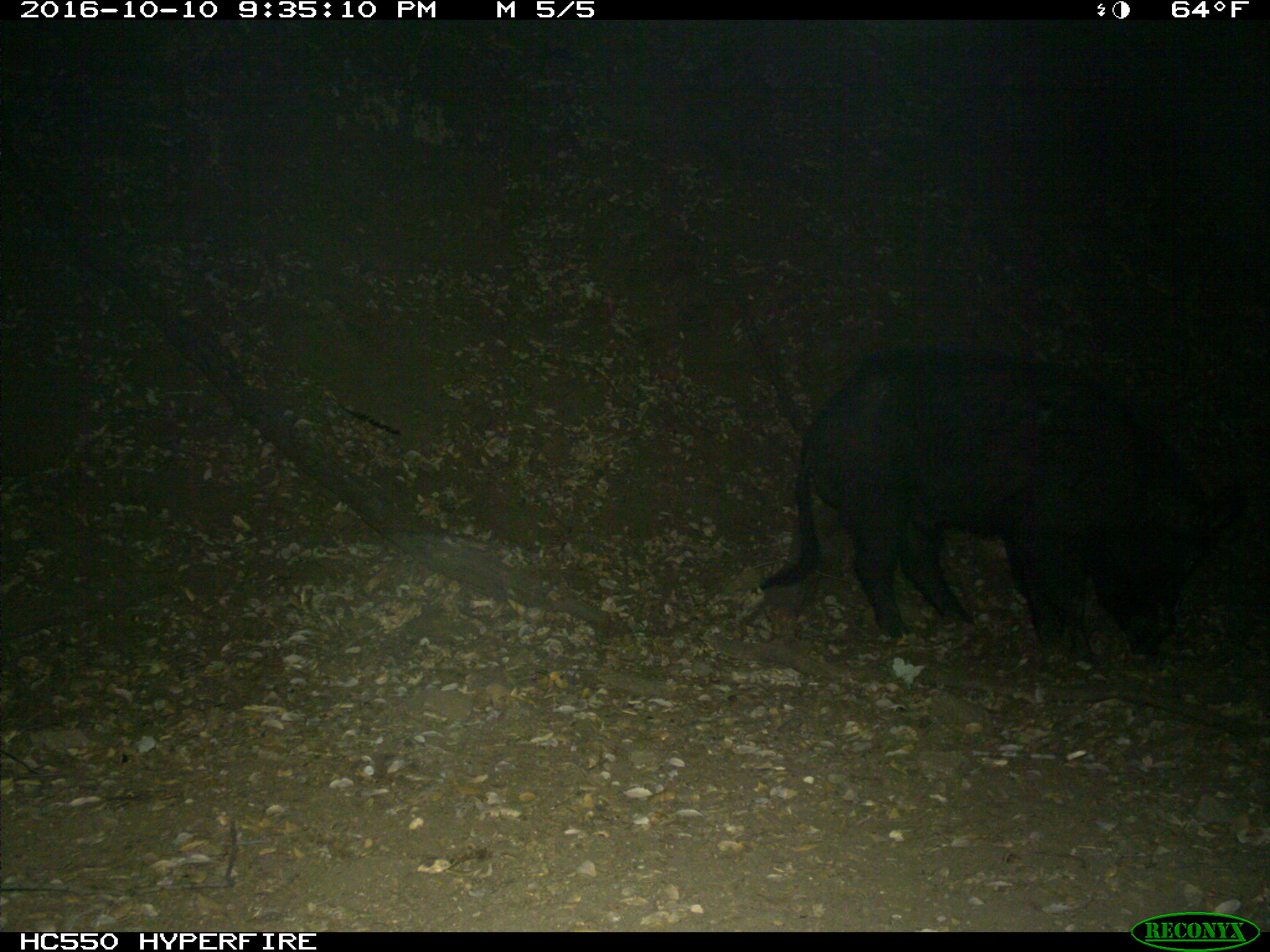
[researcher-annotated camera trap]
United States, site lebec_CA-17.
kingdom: Animalia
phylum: Chordata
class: Mammalia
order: Artiodactyla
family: Suidae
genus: Sus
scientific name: Sus scrofa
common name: wild boar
Sus scrofa (wild boar).